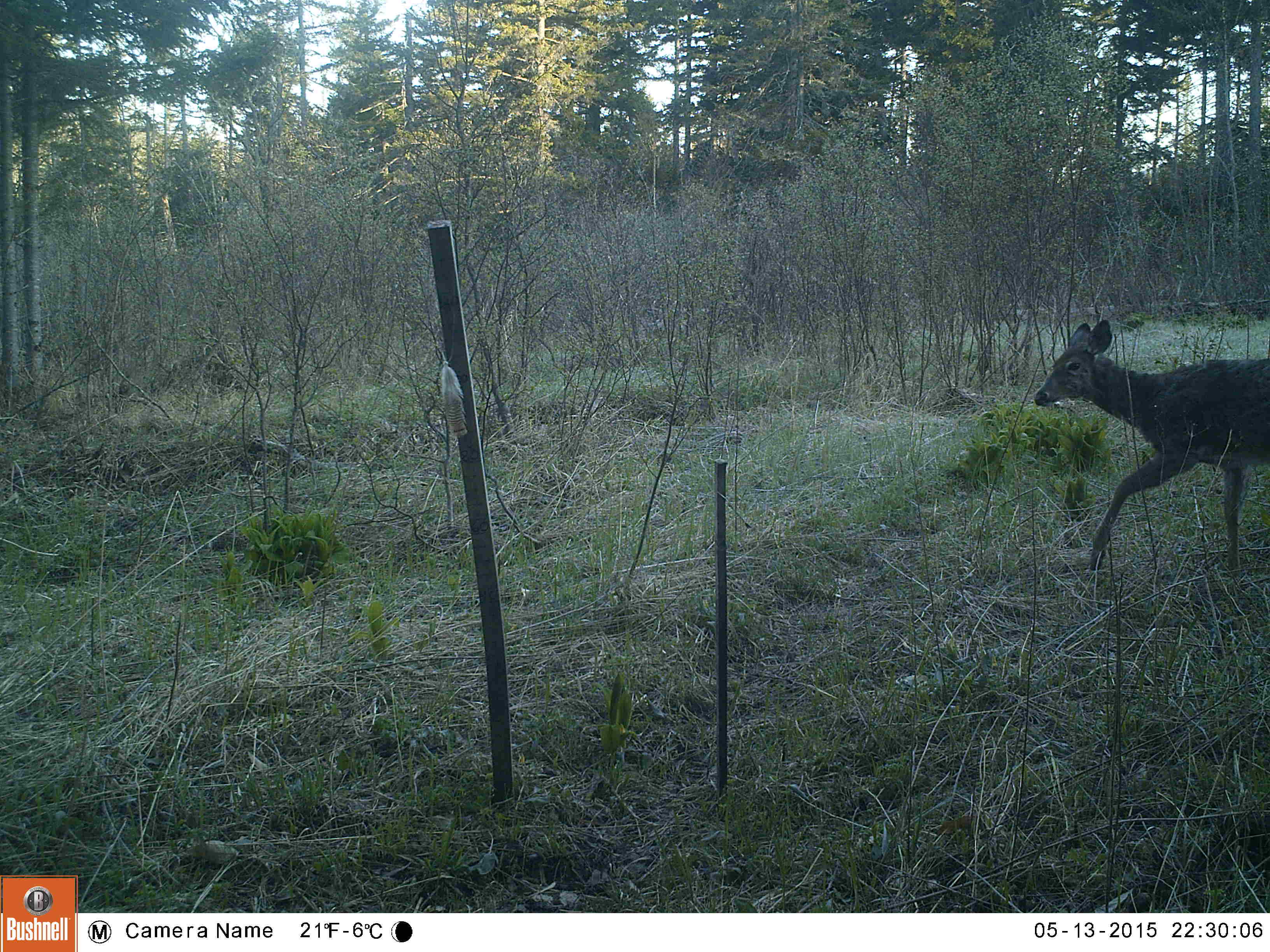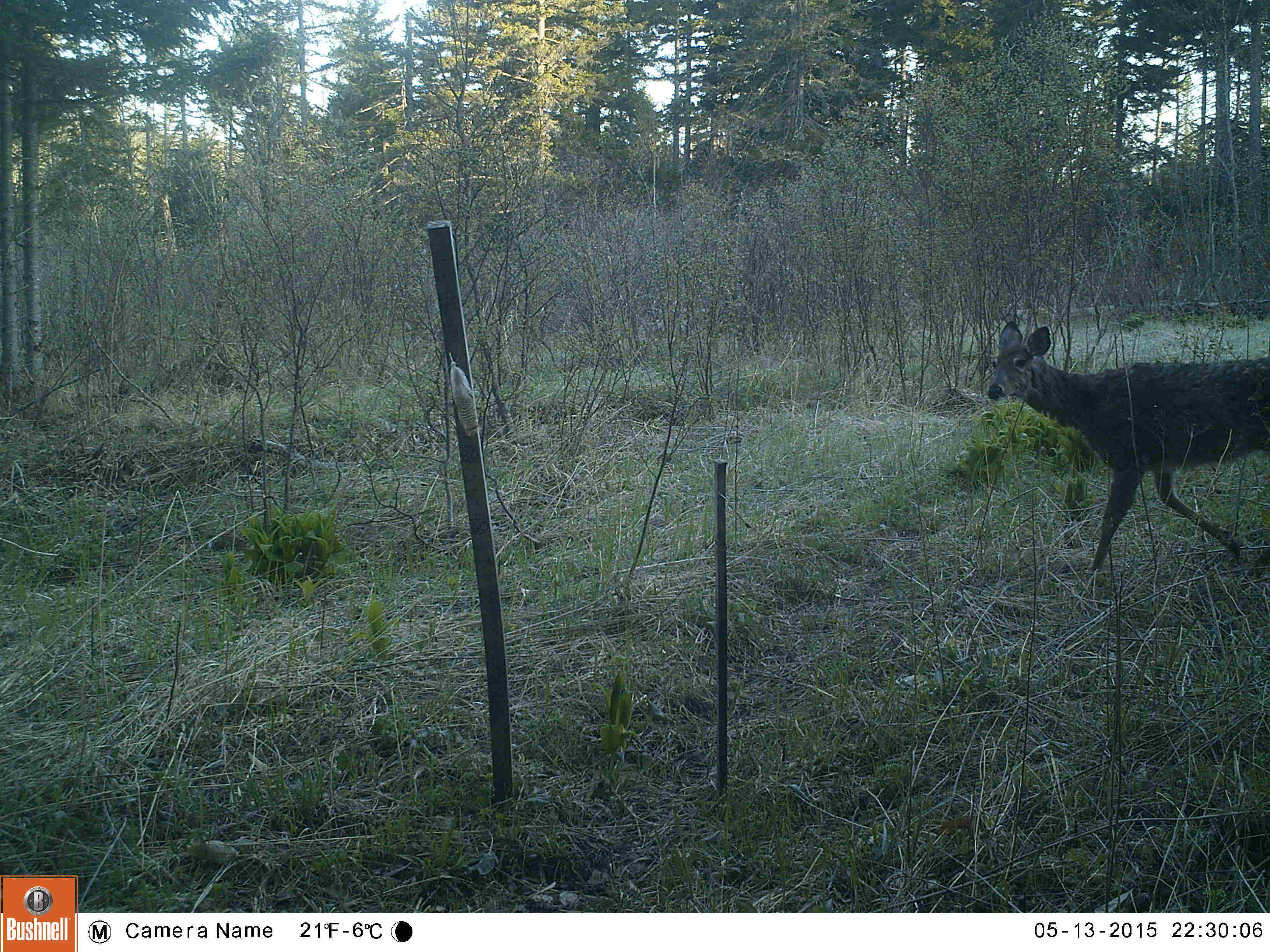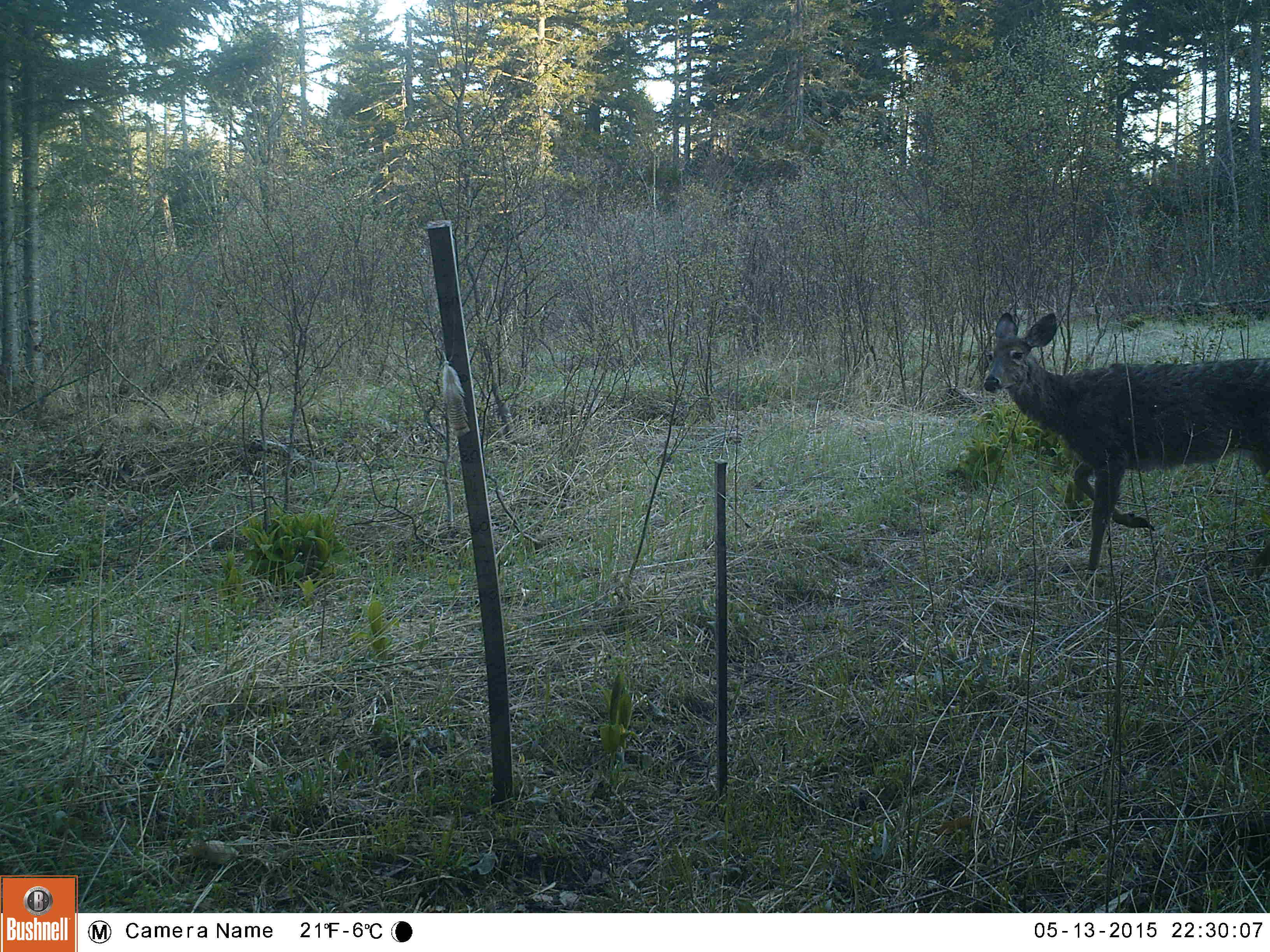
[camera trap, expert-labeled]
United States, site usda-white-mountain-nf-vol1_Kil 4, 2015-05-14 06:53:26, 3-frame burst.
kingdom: Animalia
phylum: Chordata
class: Mammalia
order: Artiodactyla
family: Cervidae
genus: Odocoileus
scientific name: Odocoileus virginianus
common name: white-tailed deer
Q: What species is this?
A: White-tailed deer (Odocoileus virginianus).